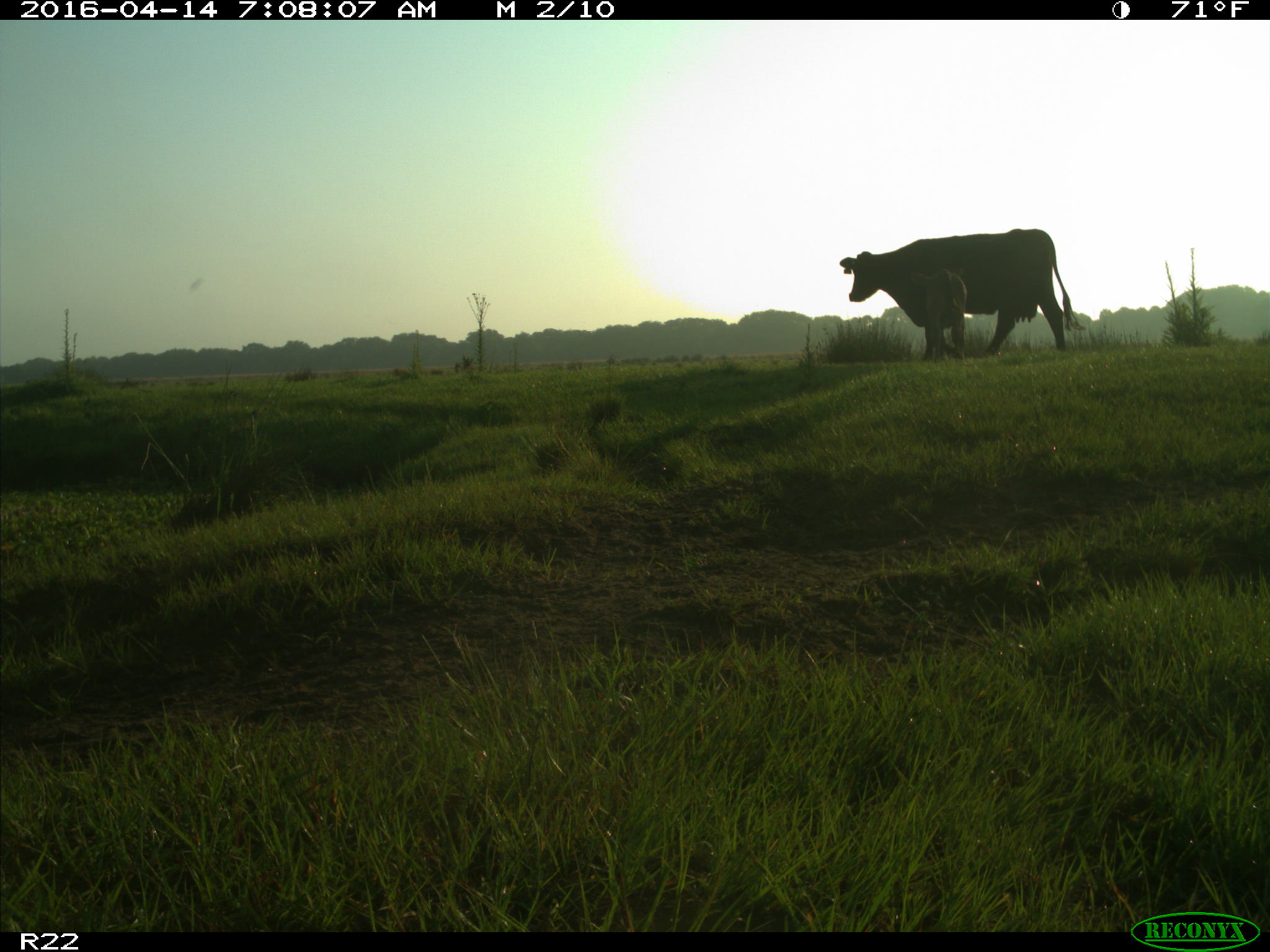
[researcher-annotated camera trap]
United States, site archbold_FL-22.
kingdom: Animalia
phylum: Chordata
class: Mammalia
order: Artiodactyla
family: Bovidae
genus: Bos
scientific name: Bos taurus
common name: domestic cow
Bos taurus (domestic cow).